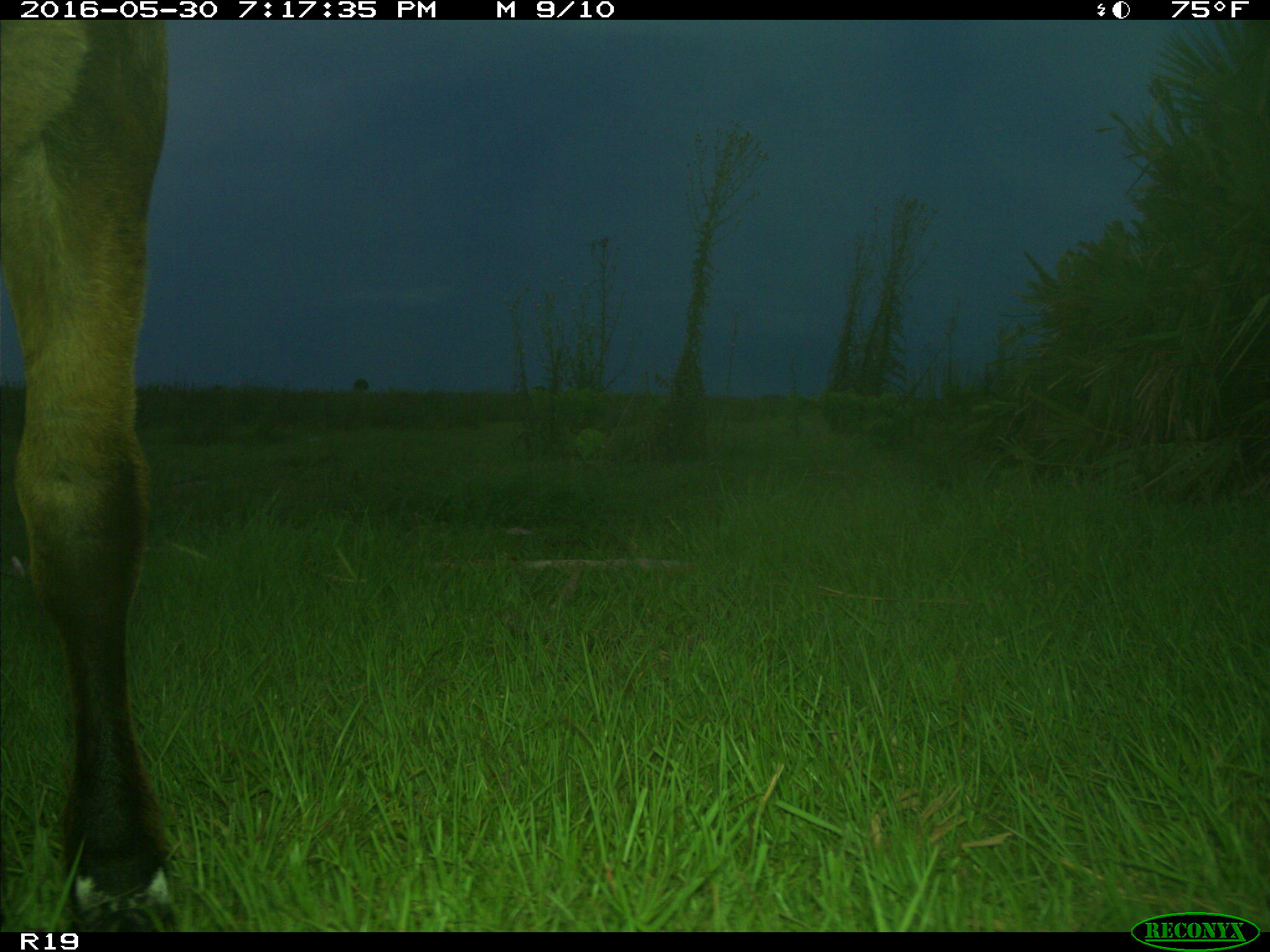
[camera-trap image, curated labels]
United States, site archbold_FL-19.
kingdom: Animalia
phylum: Chordata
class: Mammalia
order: Artiodactyla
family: Bovidae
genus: Bos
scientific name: Bos taurus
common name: domestic cow